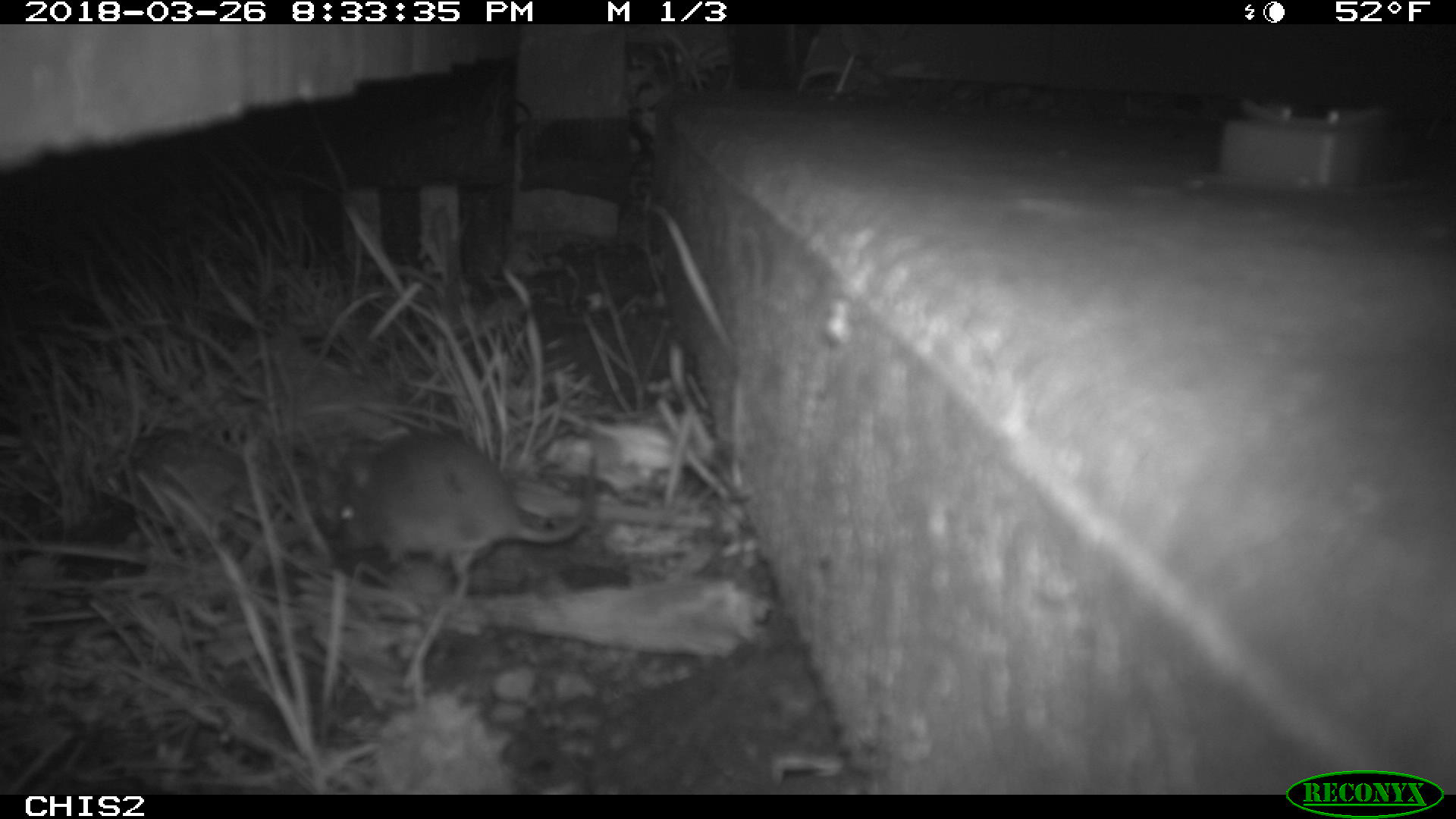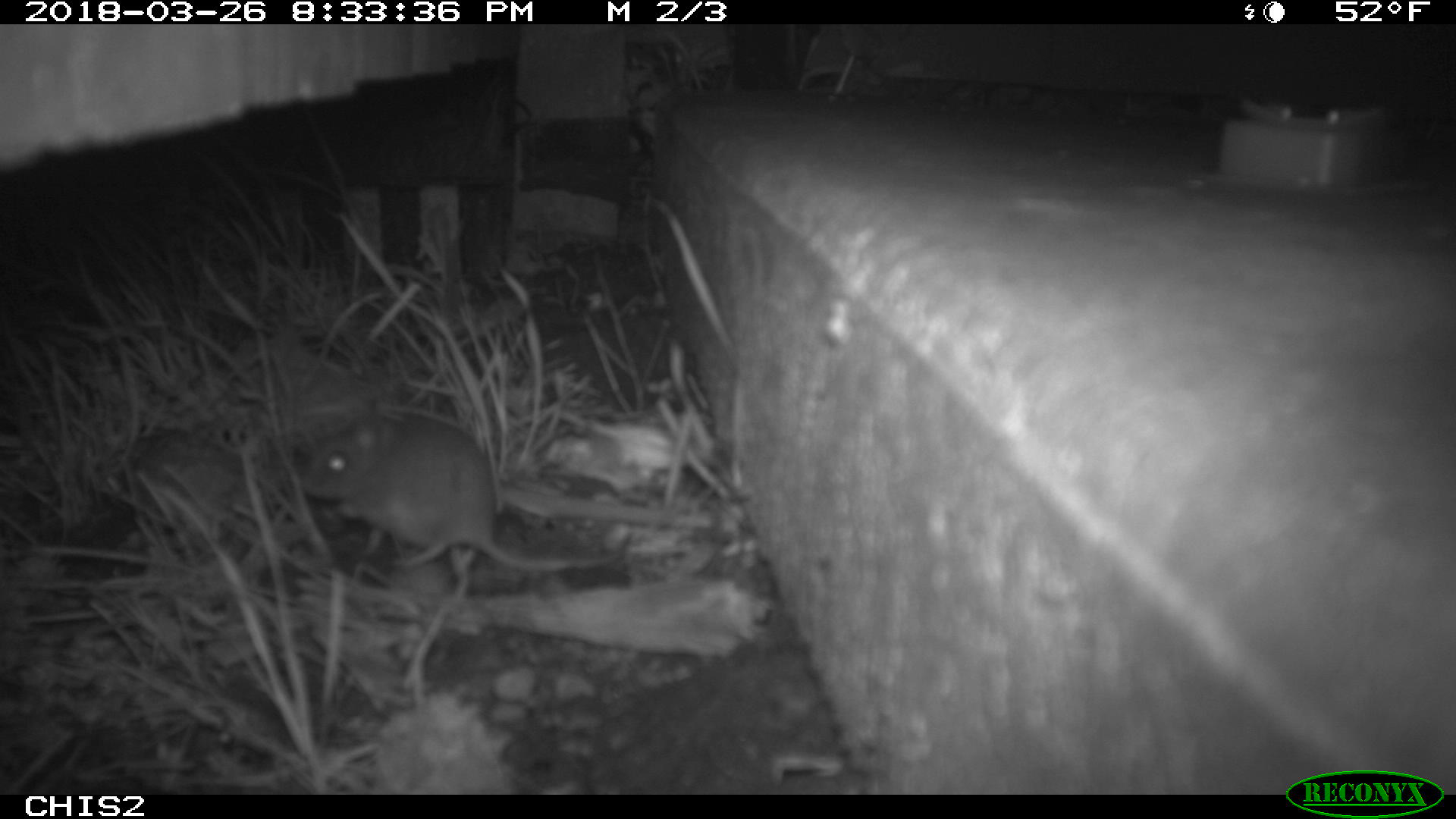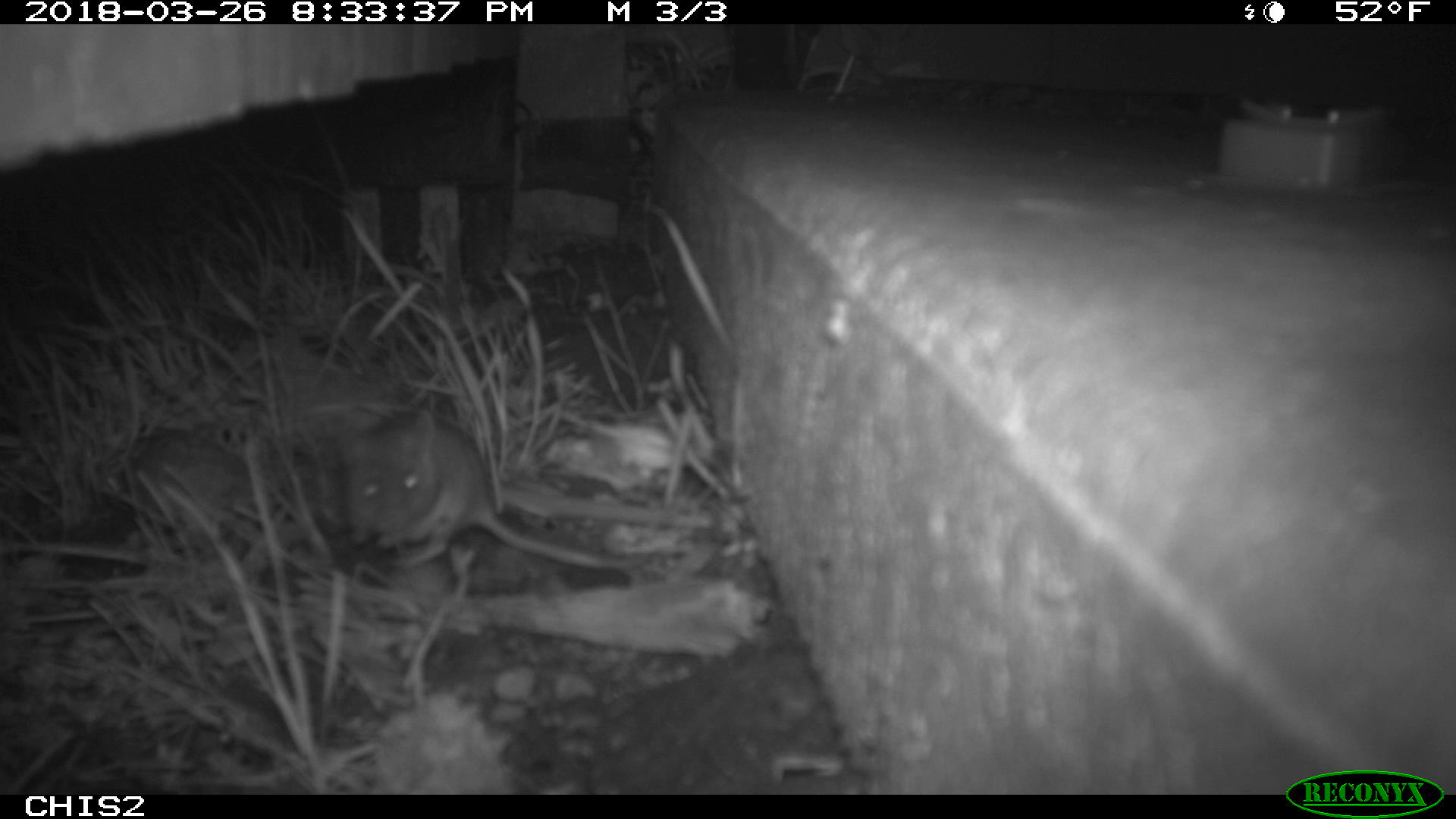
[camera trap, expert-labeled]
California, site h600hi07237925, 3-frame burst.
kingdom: Animalia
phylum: Chordata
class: Mammalia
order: Rodentia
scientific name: Rodentia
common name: rodent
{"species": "rodent (Rodentia)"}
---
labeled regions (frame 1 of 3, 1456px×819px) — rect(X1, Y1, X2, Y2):
rodent: rect(332, 429, 596, 596)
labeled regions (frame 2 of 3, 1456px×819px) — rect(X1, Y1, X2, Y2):
rodent: rect(297, 406, 632, 603)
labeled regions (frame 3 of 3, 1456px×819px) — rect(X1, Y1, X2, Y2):
rodent: rect(335, 410, 640, 570)